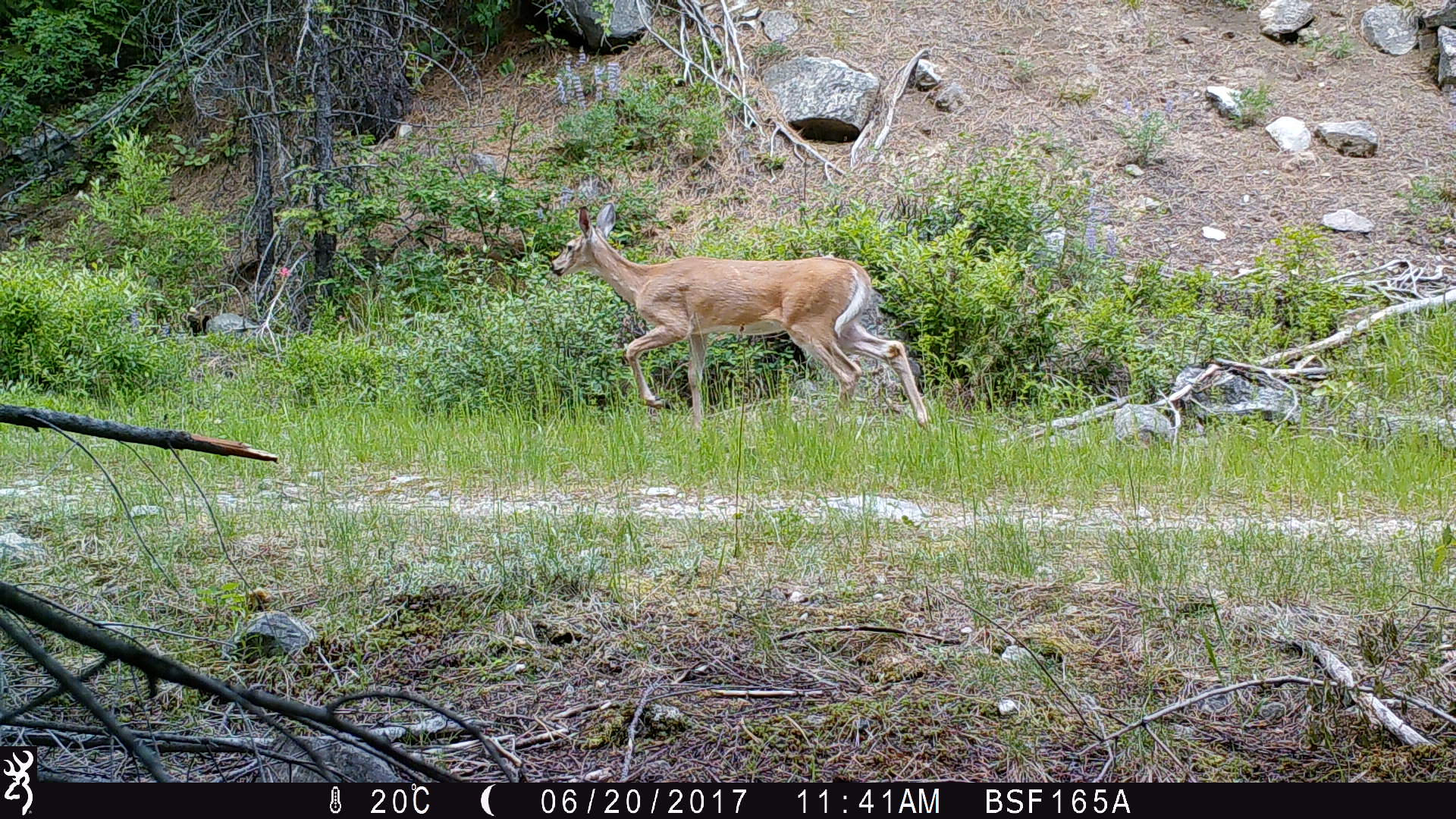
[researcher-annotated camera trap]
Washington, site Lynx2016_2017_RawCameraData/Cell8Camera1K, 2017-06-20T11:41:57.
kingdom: Animalia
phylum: Chordata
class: Mammalia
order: Artiodactyla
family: Cervidae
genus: Odocoileus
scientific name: Odocoileus virginianus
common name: white-tailed deer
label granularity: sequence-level